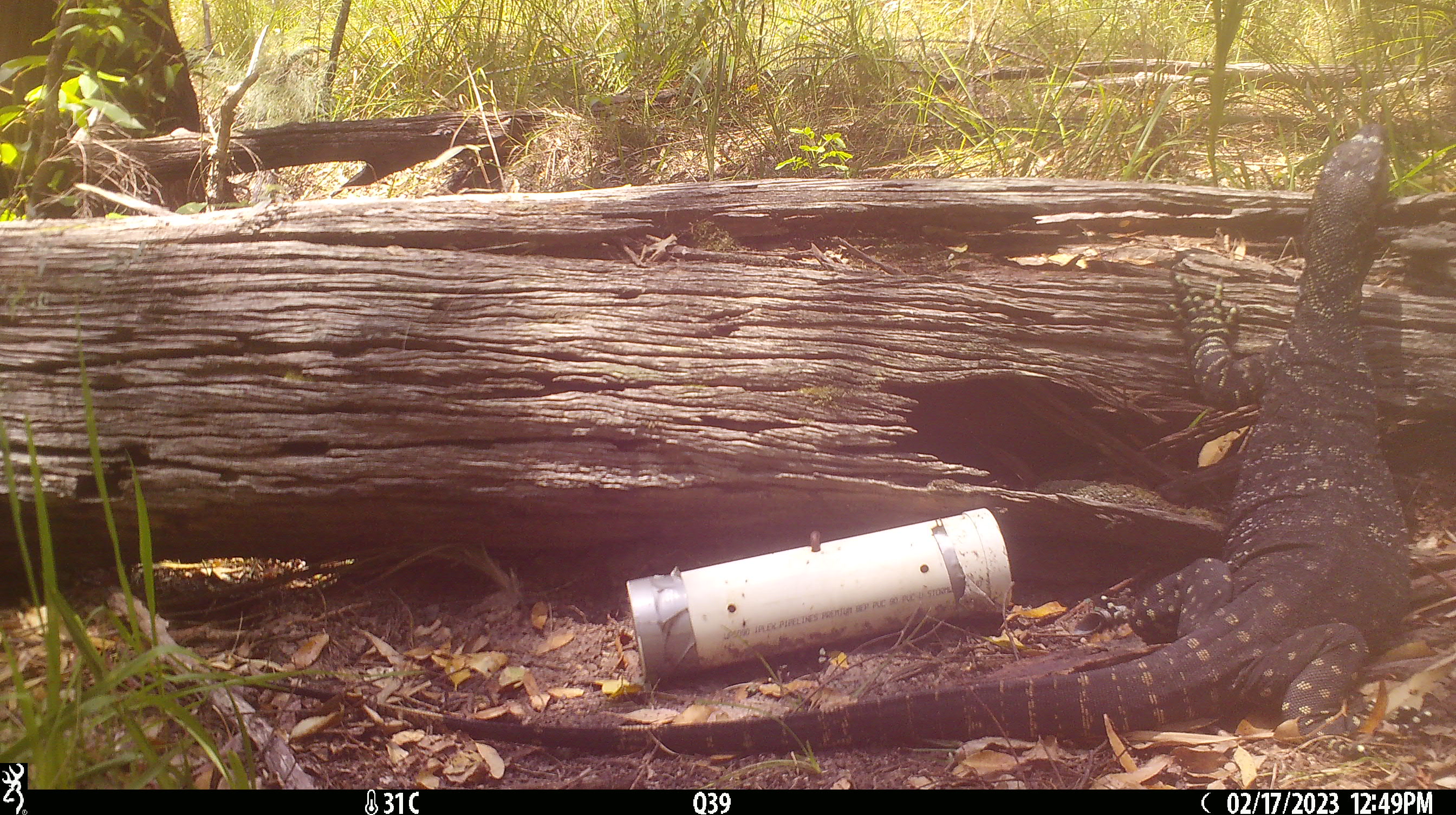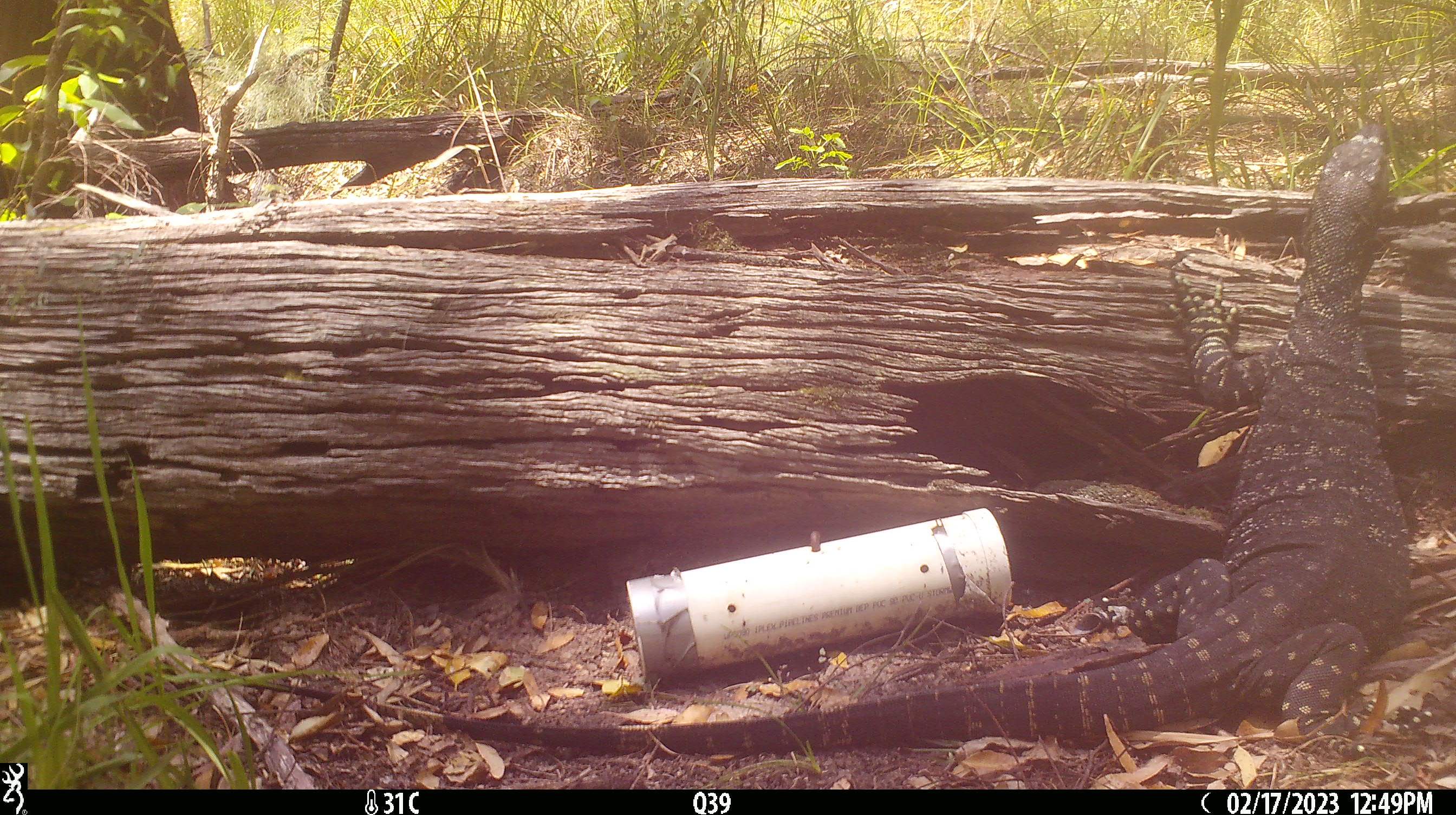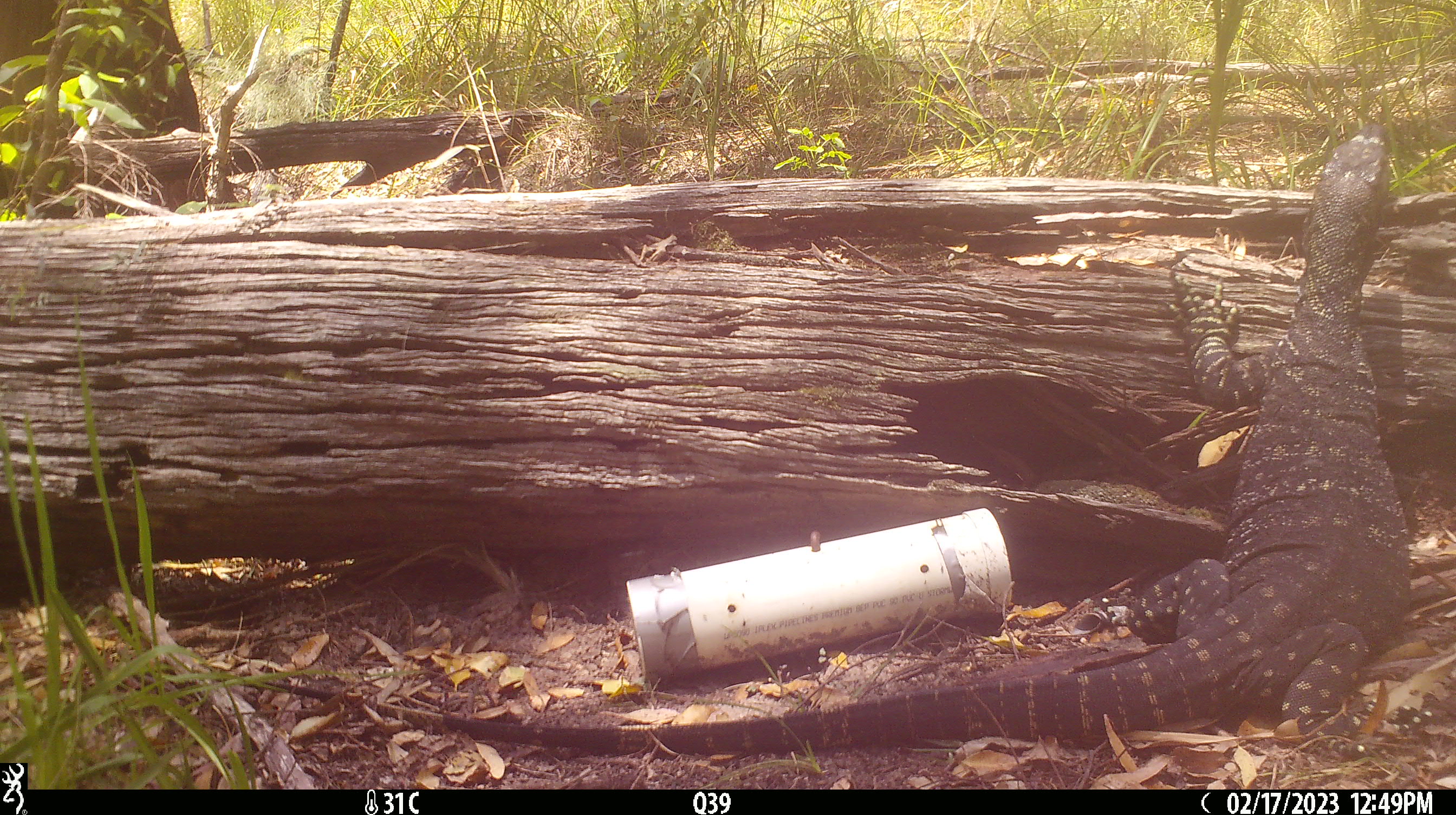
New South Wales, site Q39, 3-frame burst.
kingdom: Animalia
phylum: Chordata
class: Reptilia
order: Squamata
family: Varanidae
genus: Varanus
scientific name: Varanus varius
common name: lace monitor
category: goanna